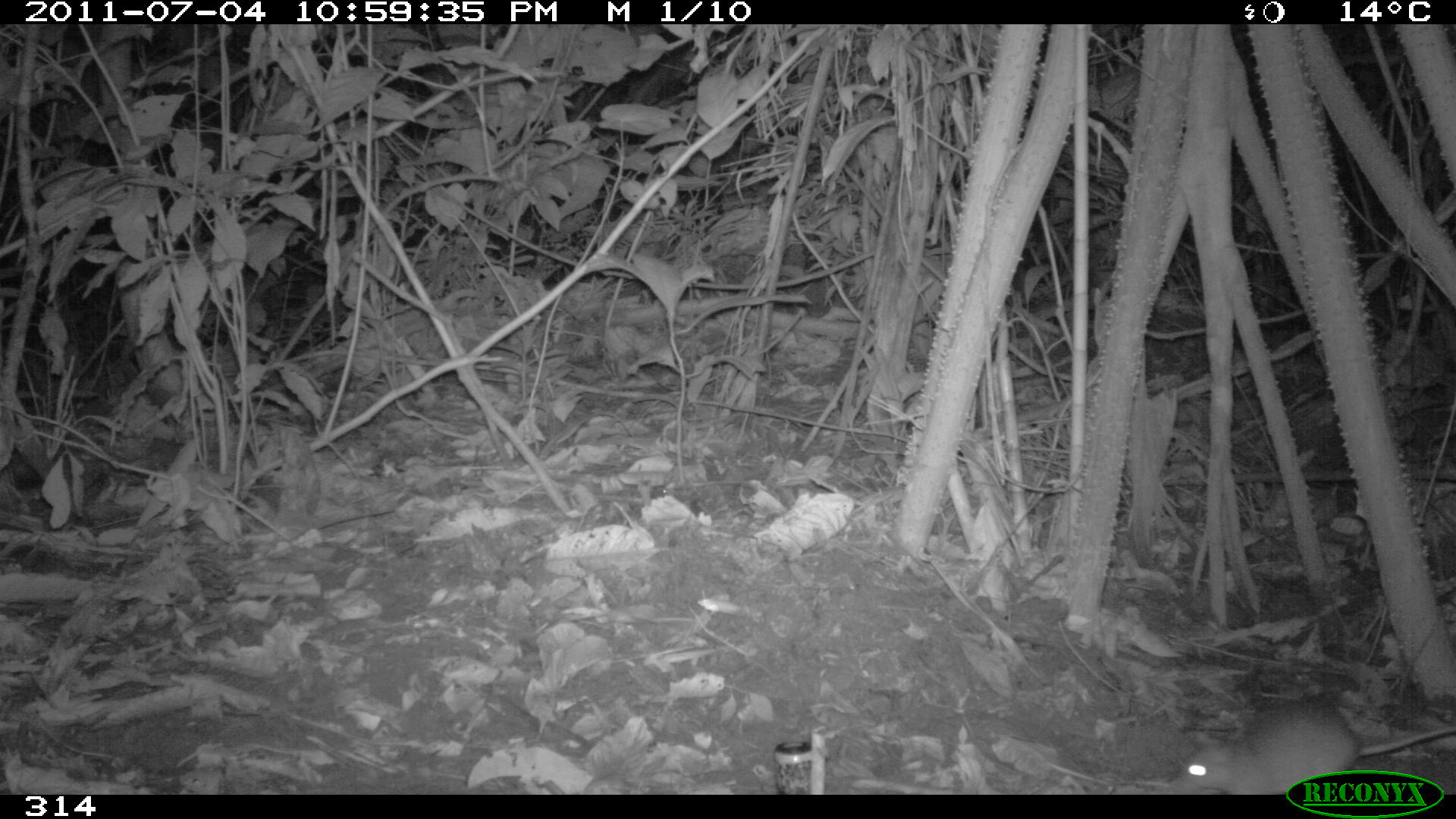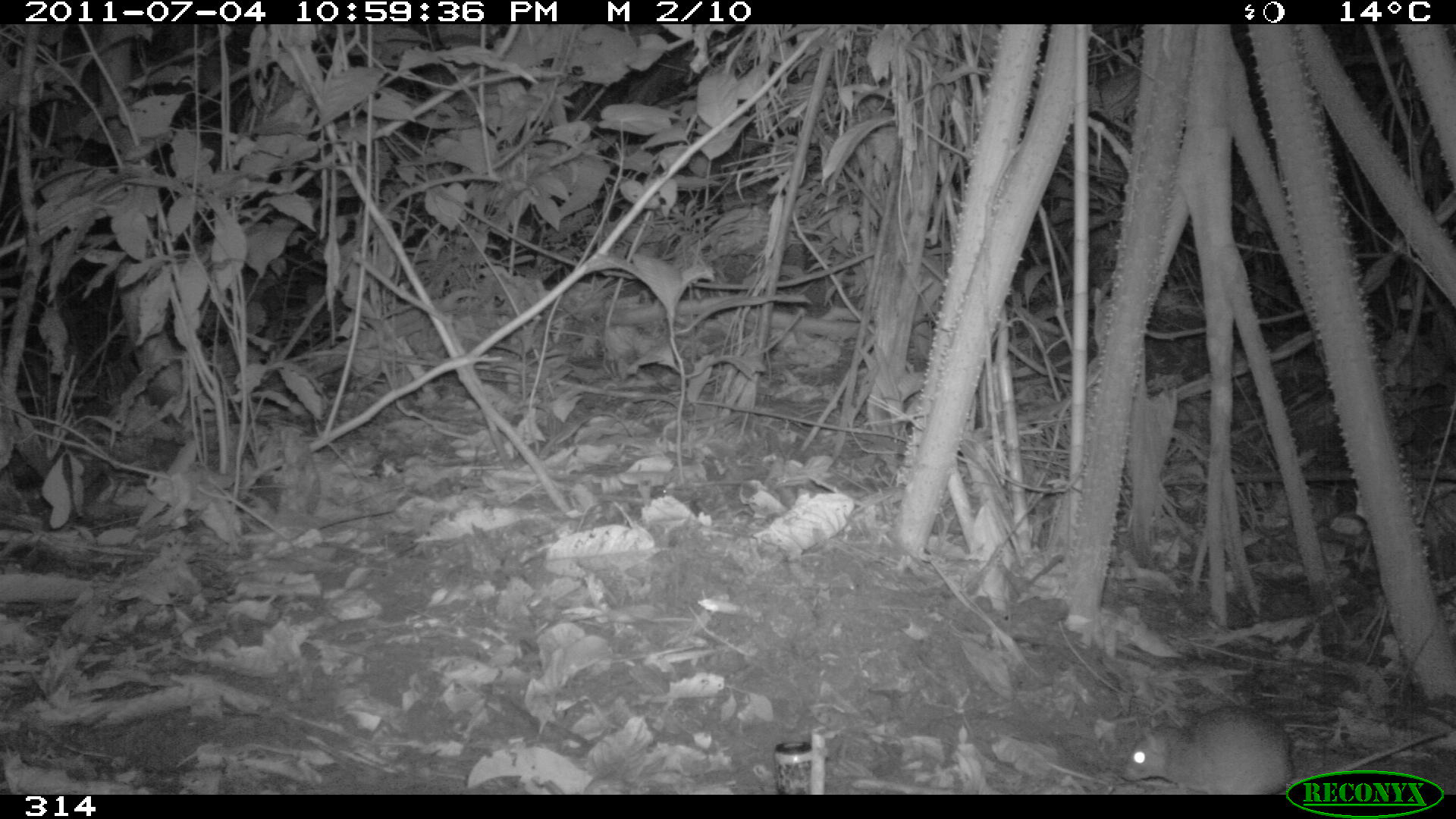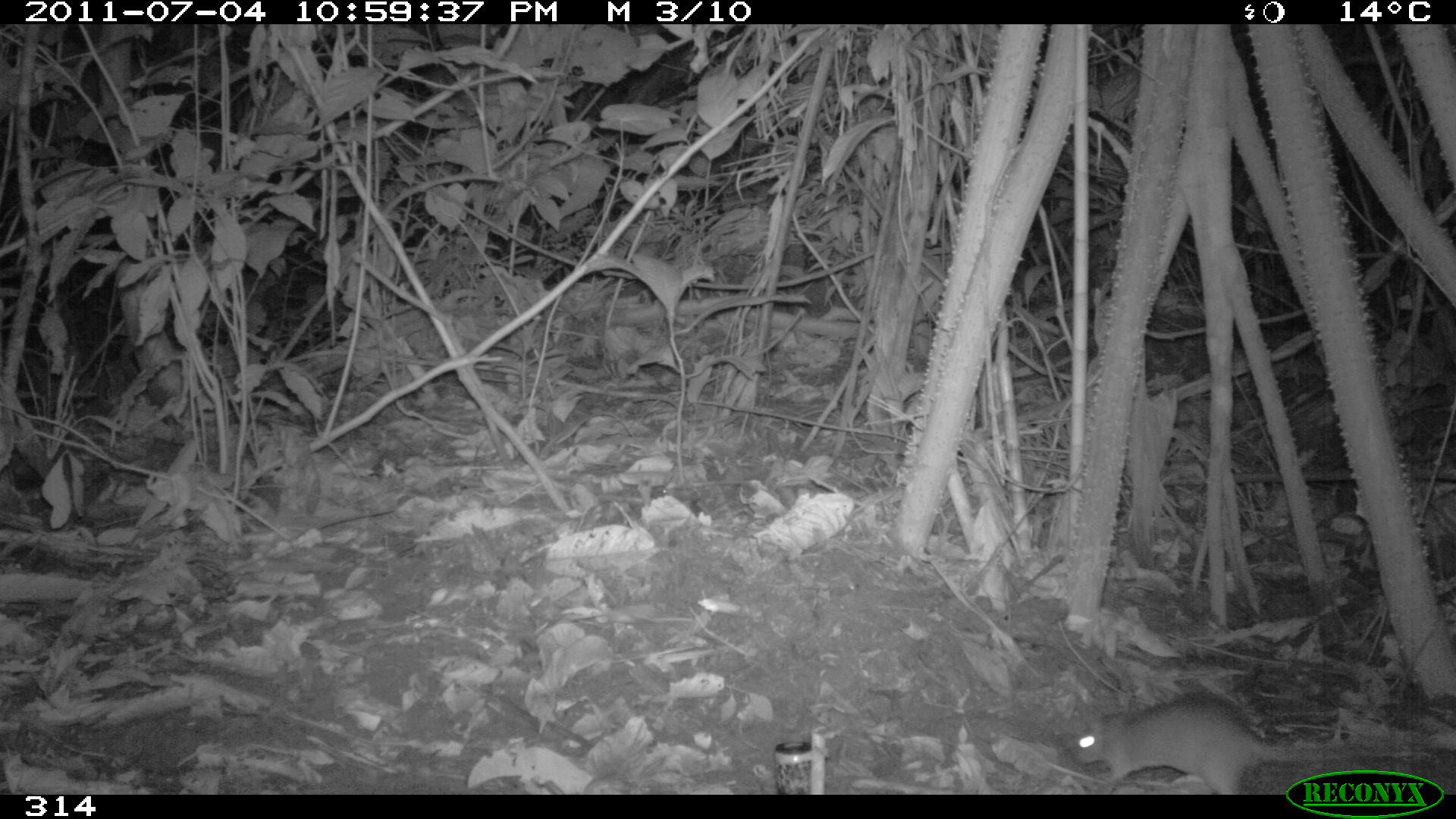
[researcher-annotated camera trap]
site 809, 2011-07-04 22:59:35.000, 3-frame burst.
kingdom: Animalia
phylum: Chordata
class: Mammalia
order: Rodentia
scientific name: Rodentia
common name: rodents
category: unknown rodent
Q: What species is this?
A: Unknown rodent (rodents) (Rodentia).